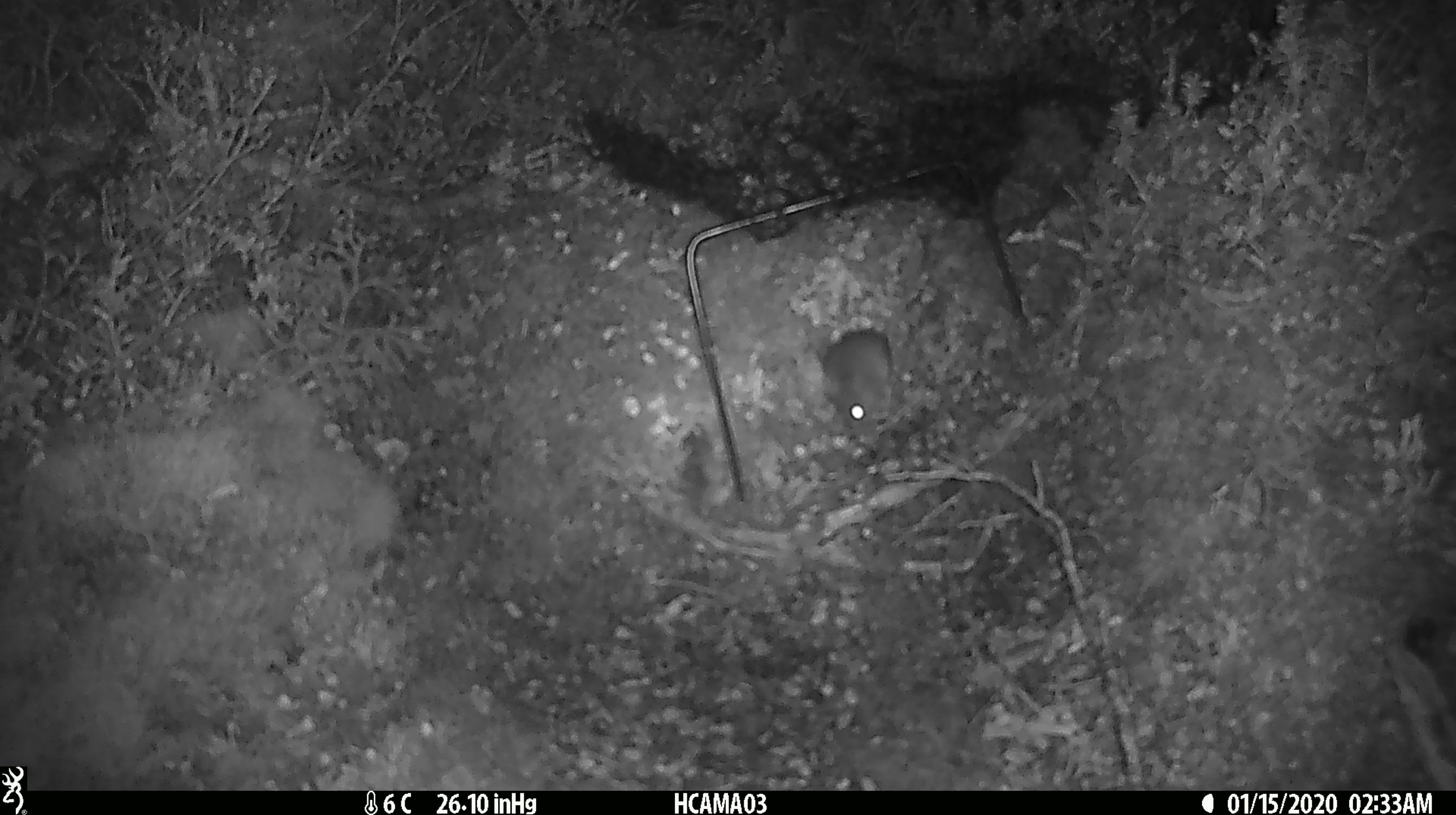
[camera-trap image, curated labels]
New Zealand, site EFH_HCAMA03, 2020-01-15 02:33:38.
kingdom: Animalia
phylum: Chordata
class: Mammalia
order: Rodentia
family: Muridae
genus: Mus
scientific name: Mus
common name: mouse